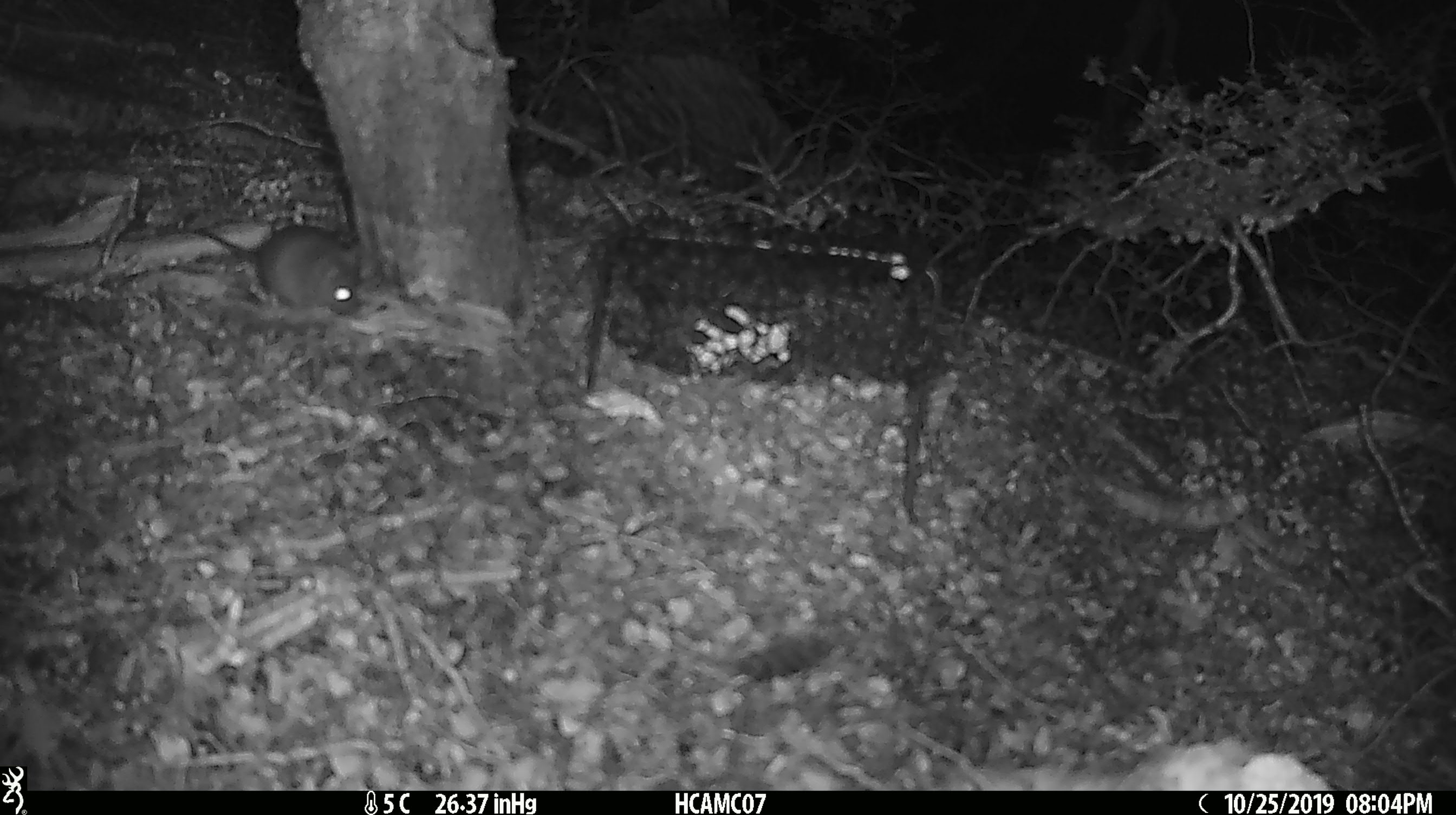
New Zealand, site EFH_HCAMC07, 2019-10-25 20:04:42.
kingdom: Animalia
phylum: Chordata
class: Mammalia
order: Rodentia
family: Muridae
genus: Mus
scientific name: Mus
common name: mouse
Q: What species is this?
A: Mouse (Mus).